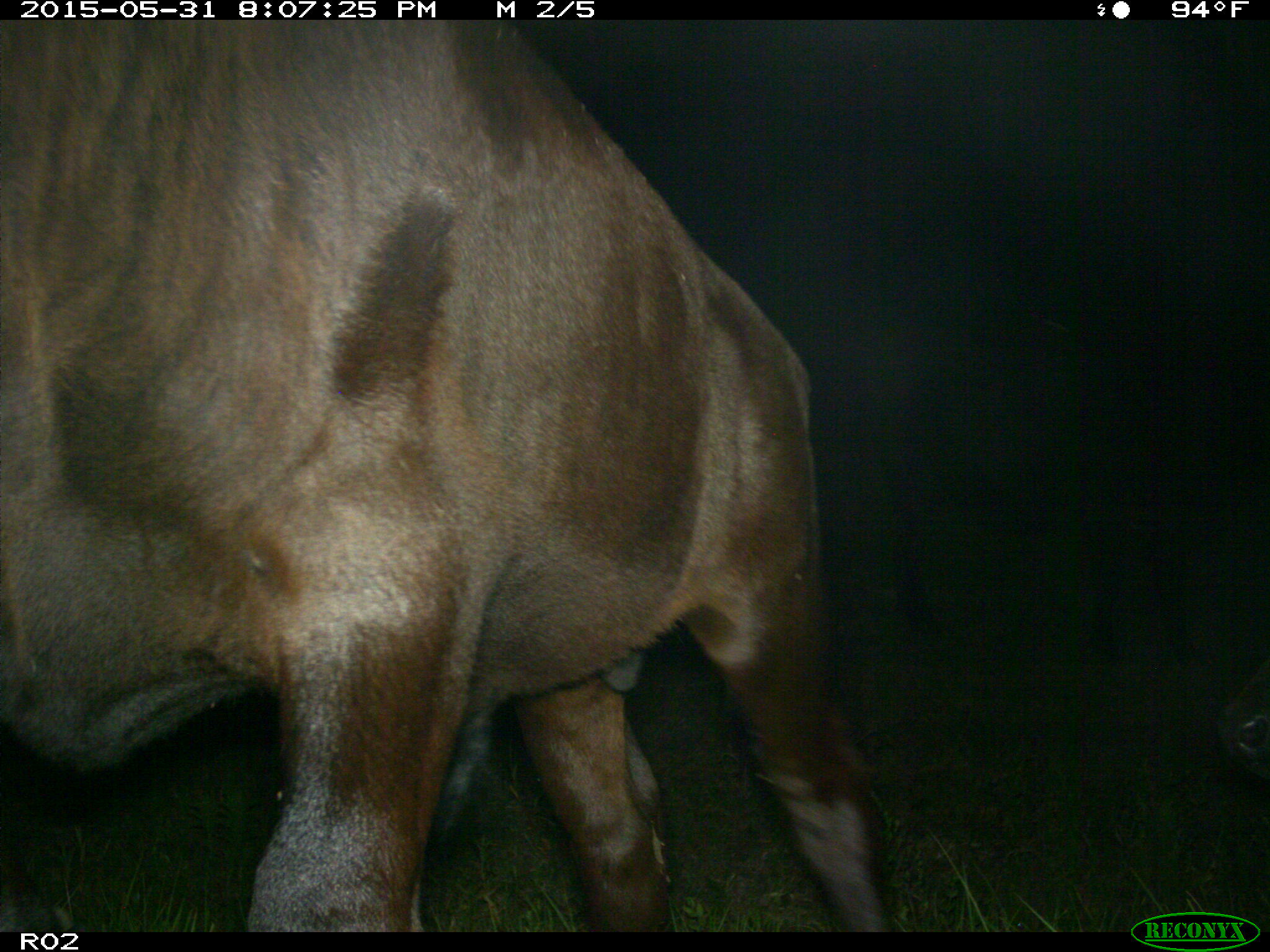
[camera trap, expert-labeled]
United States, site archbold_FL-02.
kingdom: Animalia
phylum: Chordata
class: Mammalia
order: Artiodactyla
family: Bovidae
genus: Bos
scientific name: Bos taurus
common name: domestic cow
Bos taurus (domestic cow).